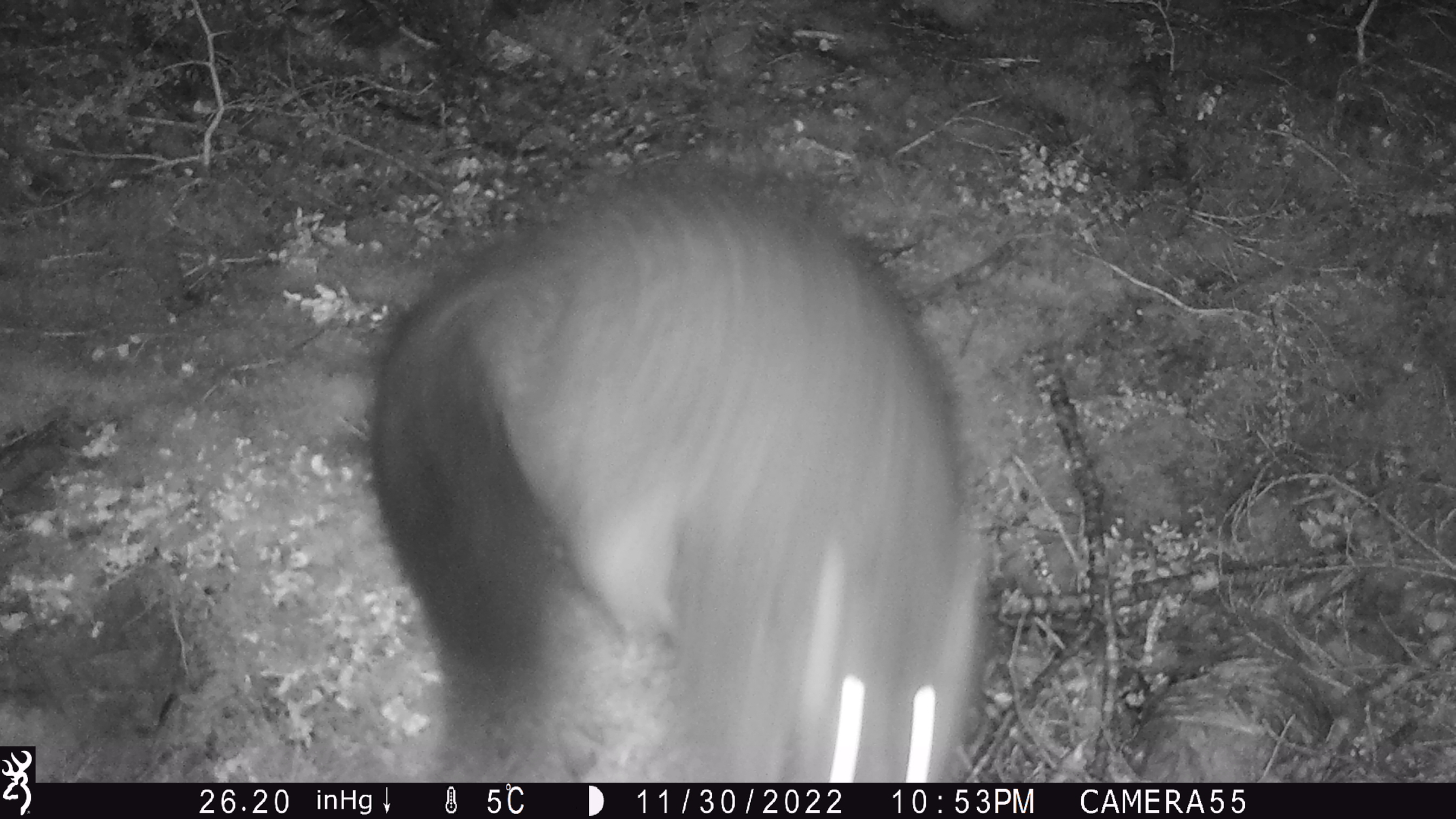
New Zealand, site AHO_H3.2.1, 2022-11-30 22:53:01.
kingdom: Animalia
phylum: Chordata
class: Mammalia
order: Diprotodontia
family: Phalangeridae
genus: Trichosurus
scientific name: Trichosurus vulpecula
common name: common brushtail possum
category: possum